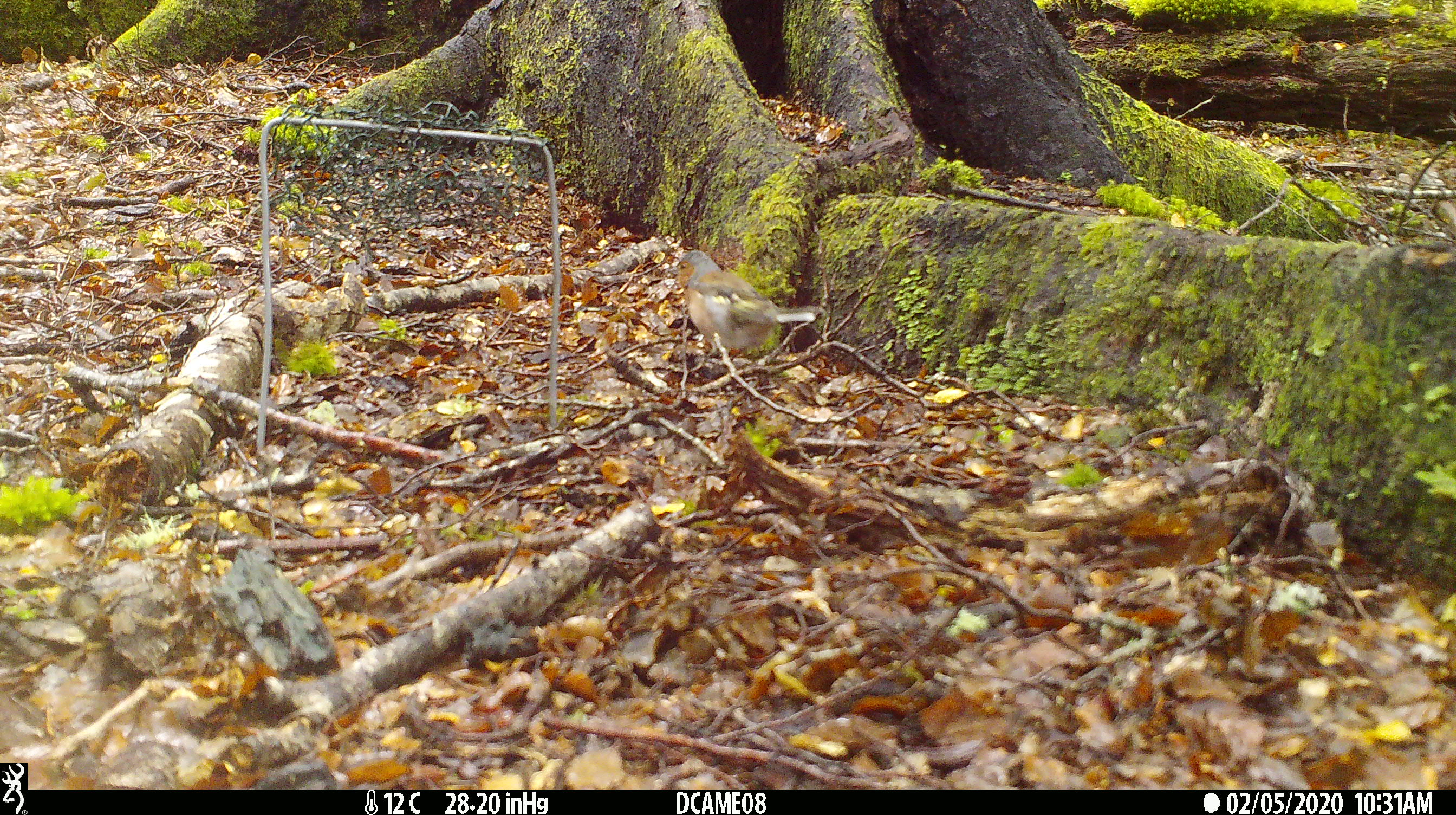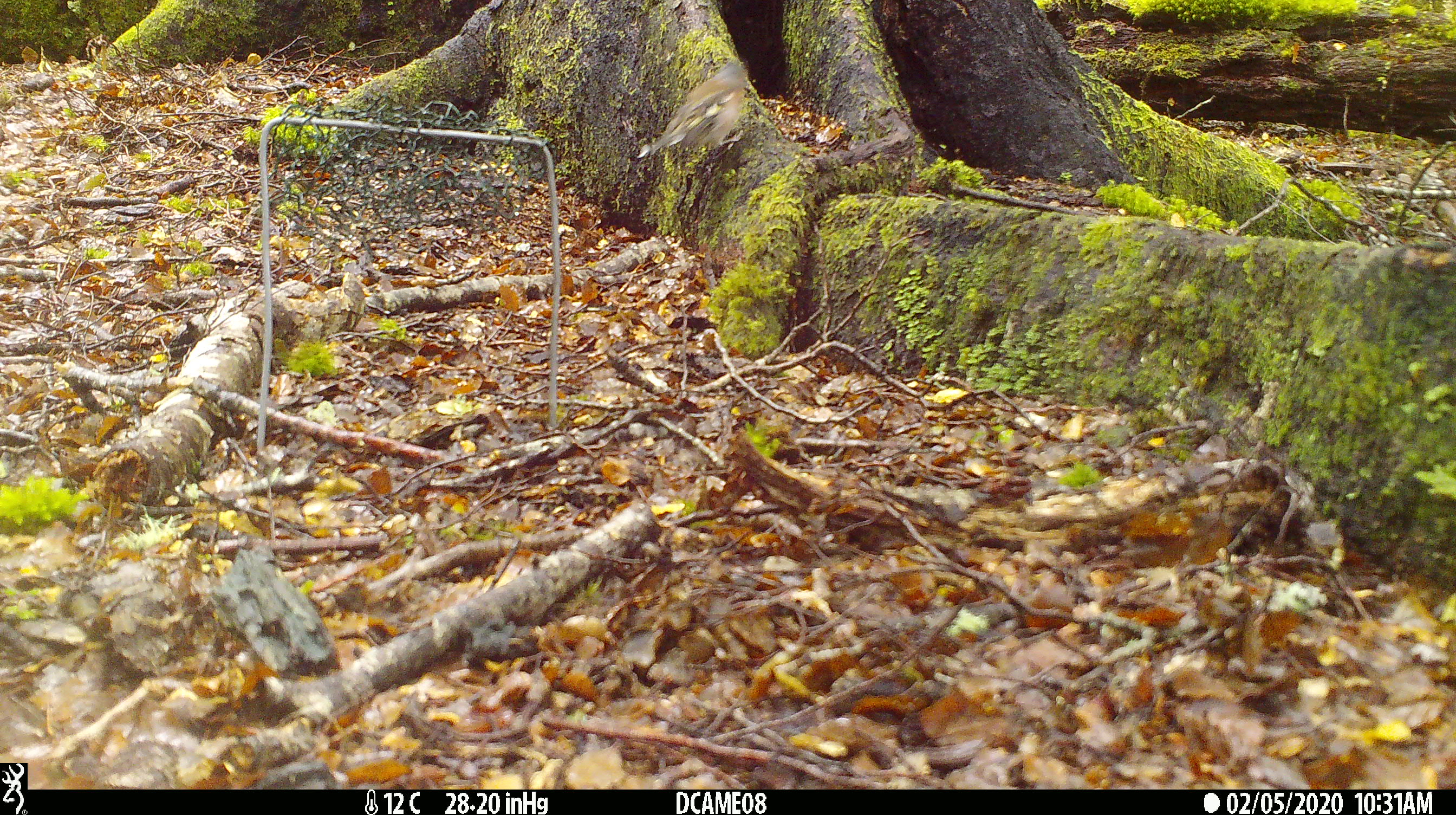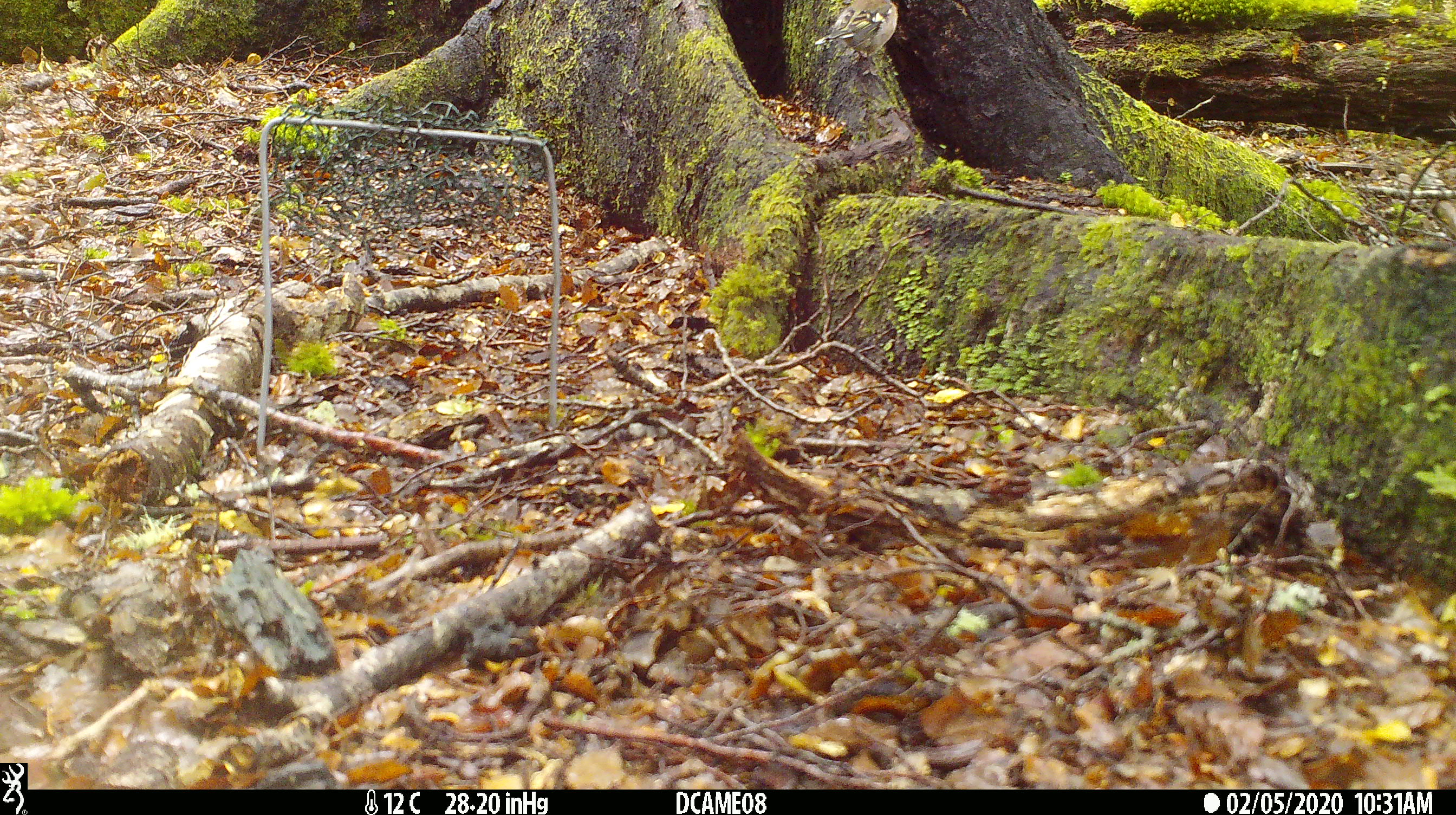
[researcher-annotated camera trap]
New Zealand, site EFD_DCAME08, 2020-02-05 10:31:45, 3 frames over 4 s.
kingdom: Animalia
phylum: Chordata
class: Aves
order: Passeriformes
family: Fringillidae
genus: Fringilla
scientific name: Fringilla coelebs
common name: common chaffinch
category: chaffinch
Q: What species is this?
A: Chaffinch (common chaffinch) (Fringilla coelebs).